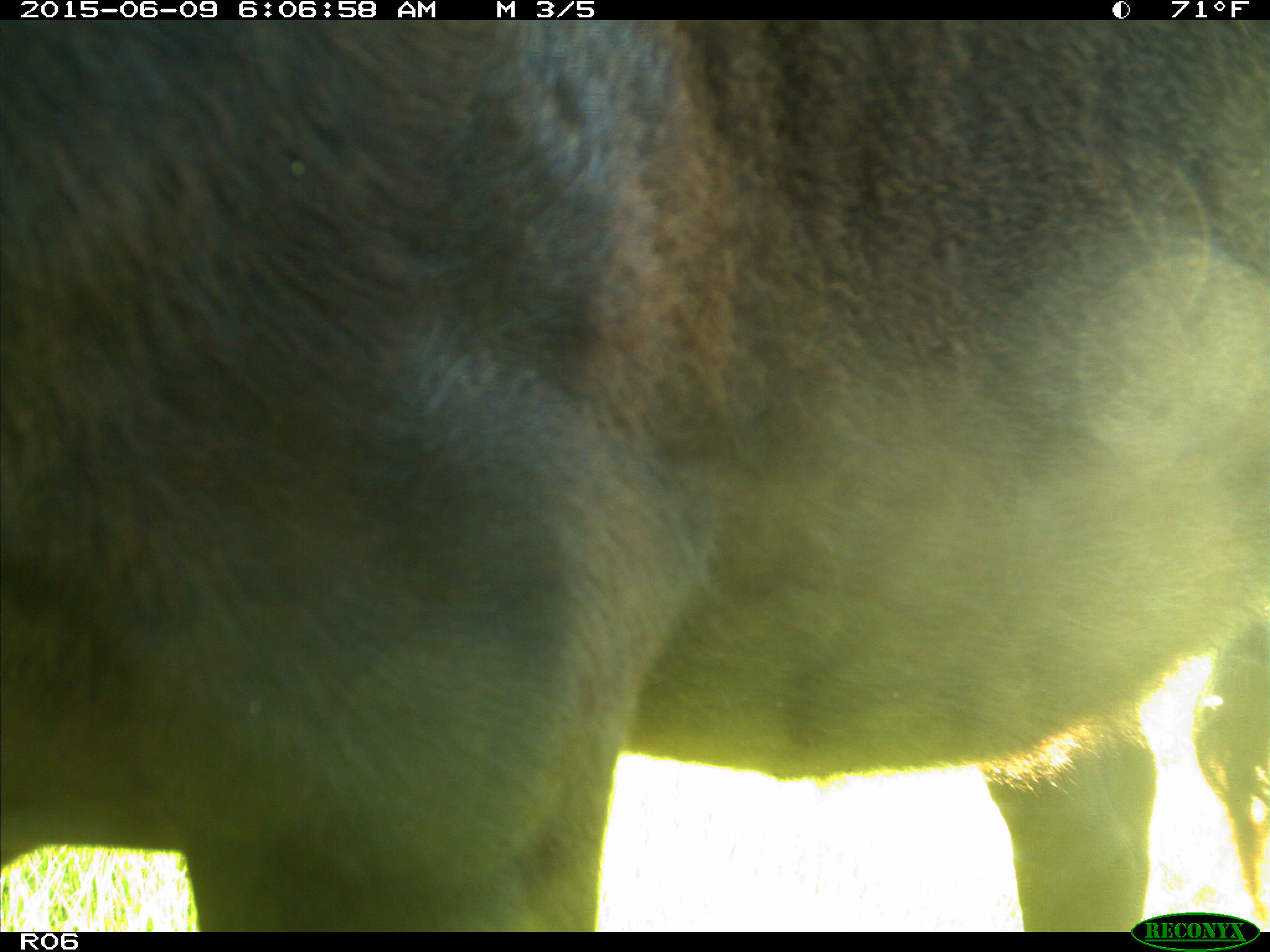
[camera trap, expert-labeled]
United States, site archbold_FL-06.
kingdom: Animalia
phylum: Chordata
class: Mammalia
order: Artiodactyla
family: Bovidae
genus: Bos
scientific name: Bos taurus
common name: domestic cow